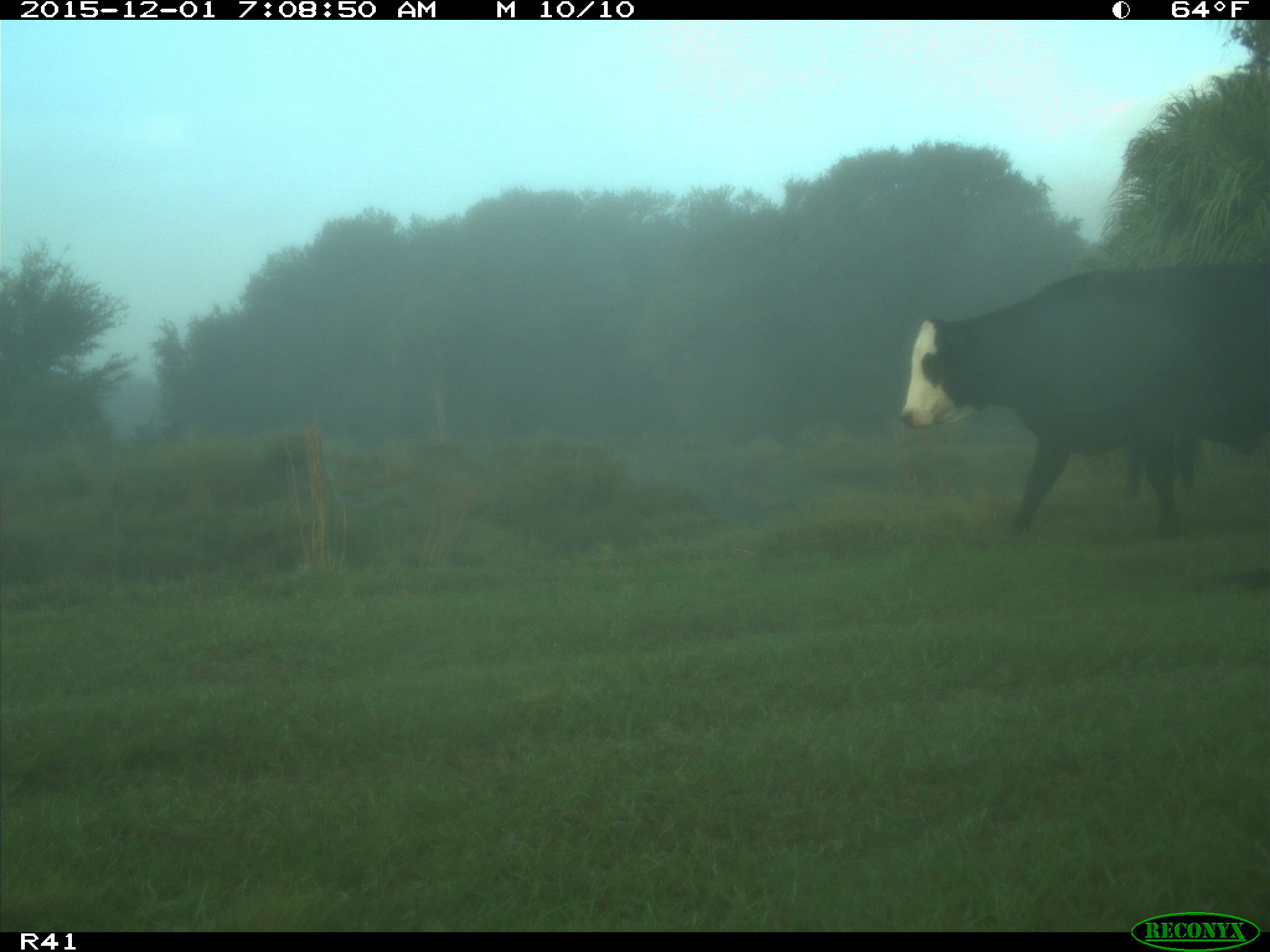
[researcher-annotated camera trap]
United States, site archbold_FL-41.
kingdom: Animalia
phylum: Chordata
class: Mammalia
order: Artiodactyla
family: Bovidae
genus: Bos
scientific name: Bos taurus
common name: domestic cow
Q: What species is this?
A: Bos taurus (domestic cow).